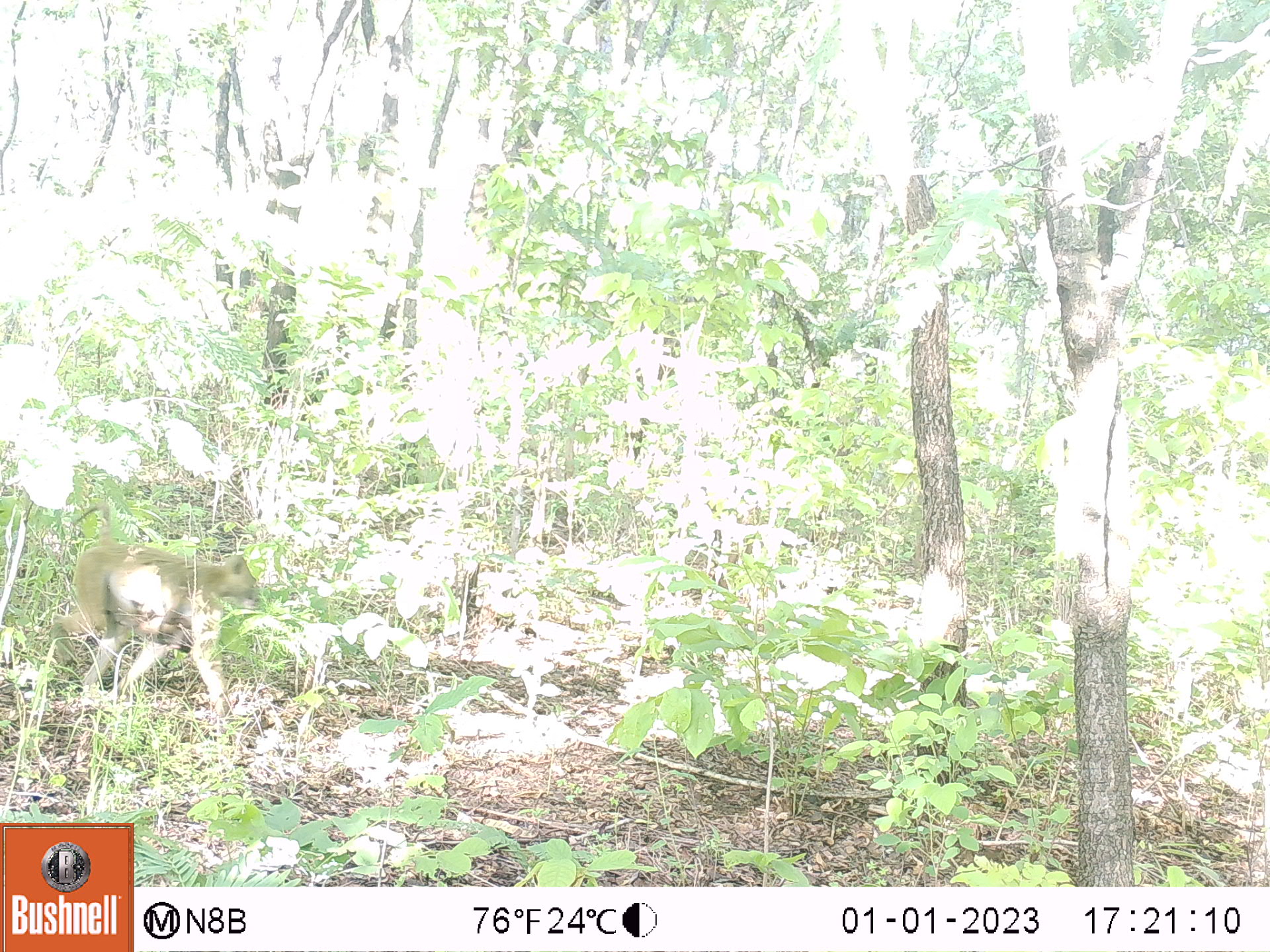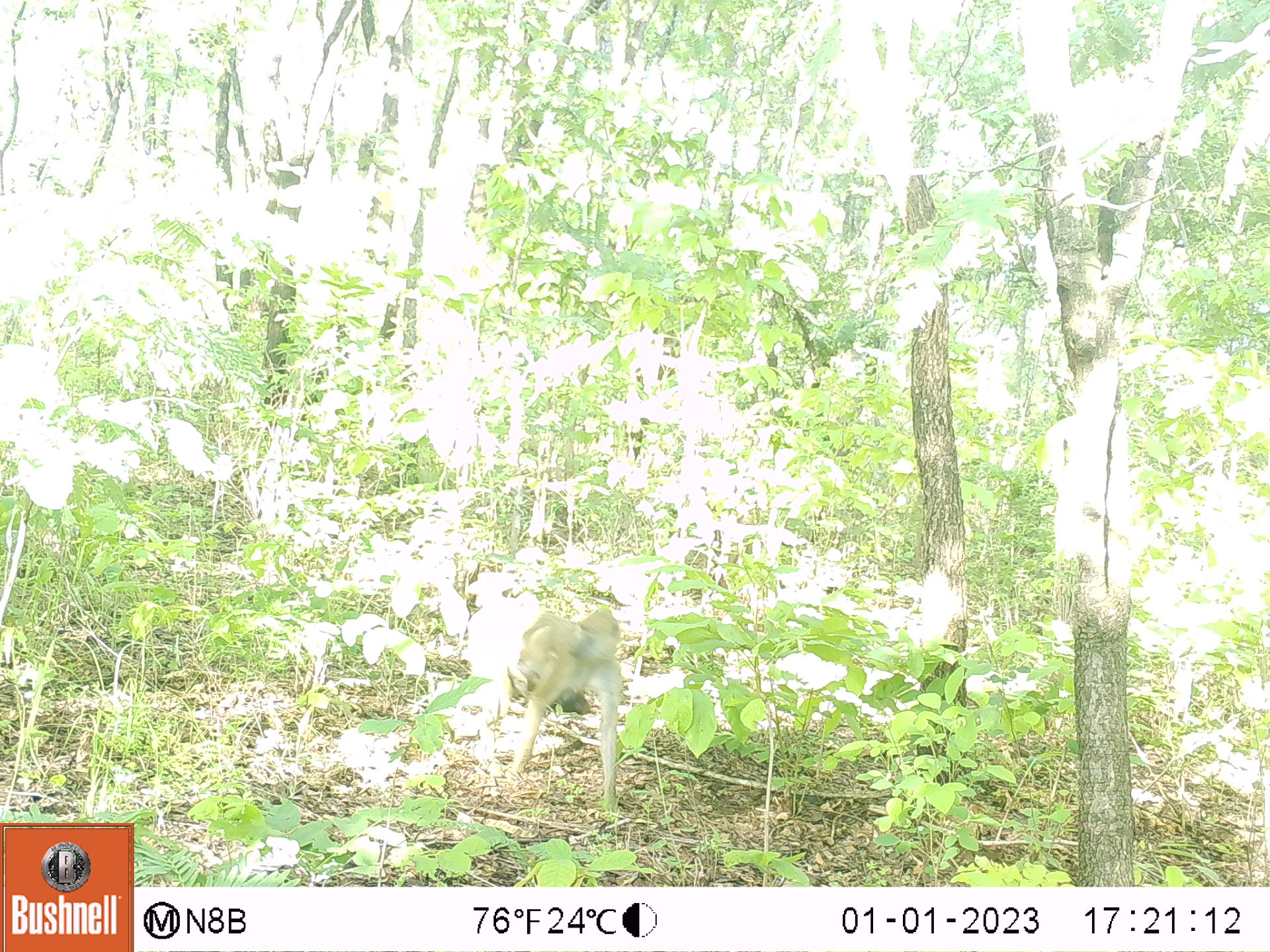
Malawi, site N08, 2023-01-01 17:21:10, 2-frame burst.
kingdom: Animalia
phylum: Chordata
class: Mammalia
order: Primates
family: Cercopithecidae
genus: Papio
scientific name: Papio cynocephalus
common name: yellow baboon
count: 1